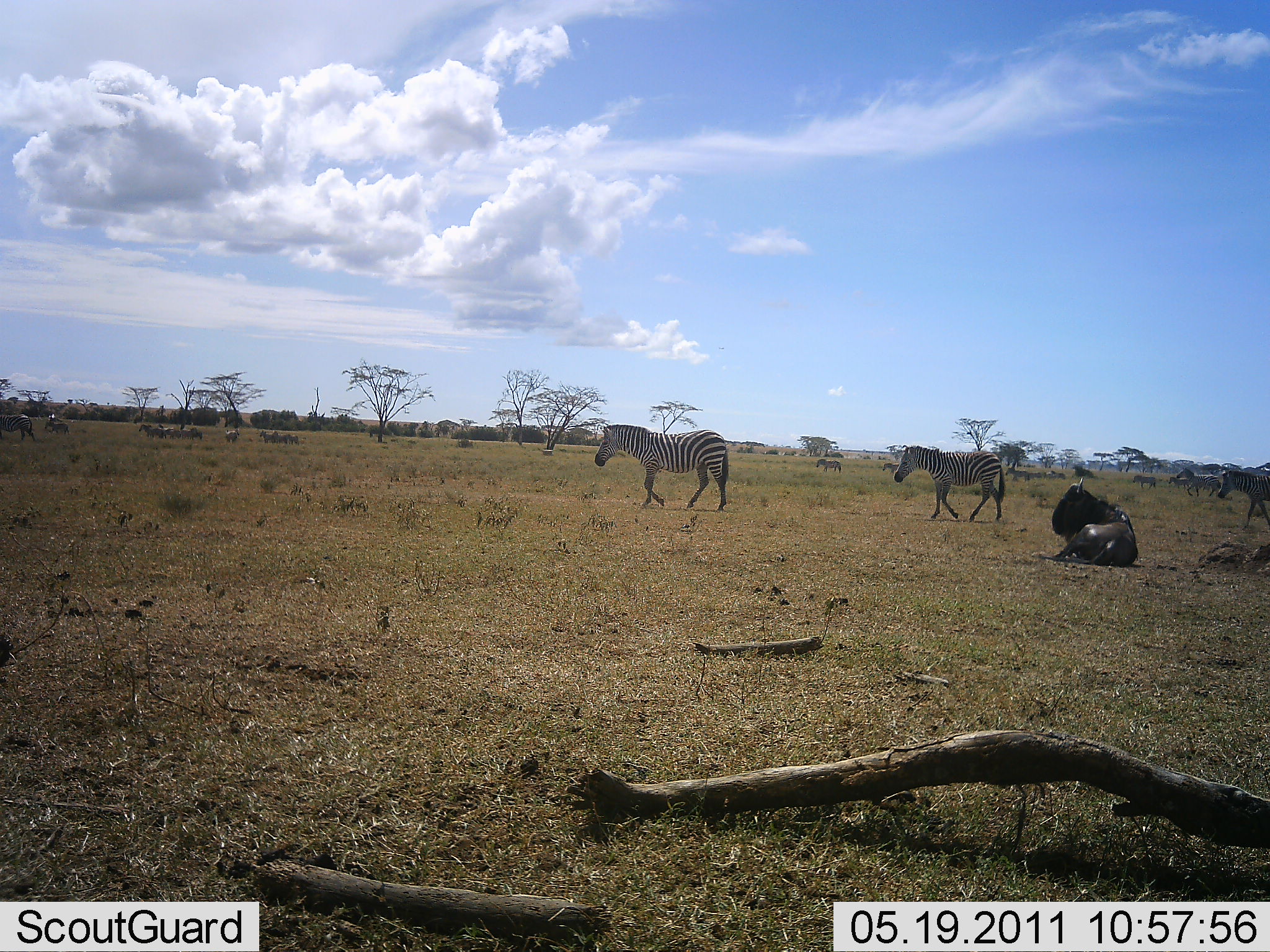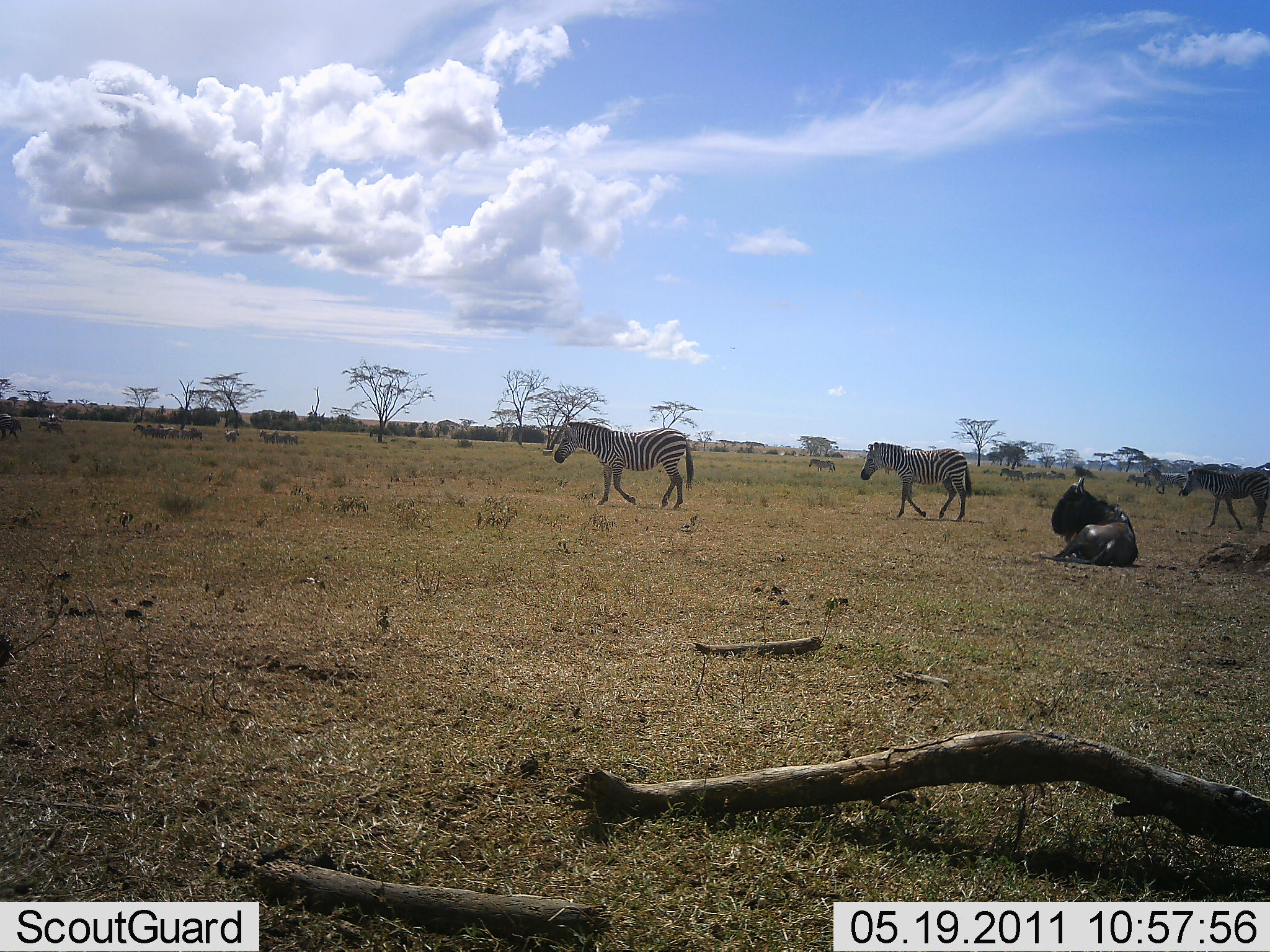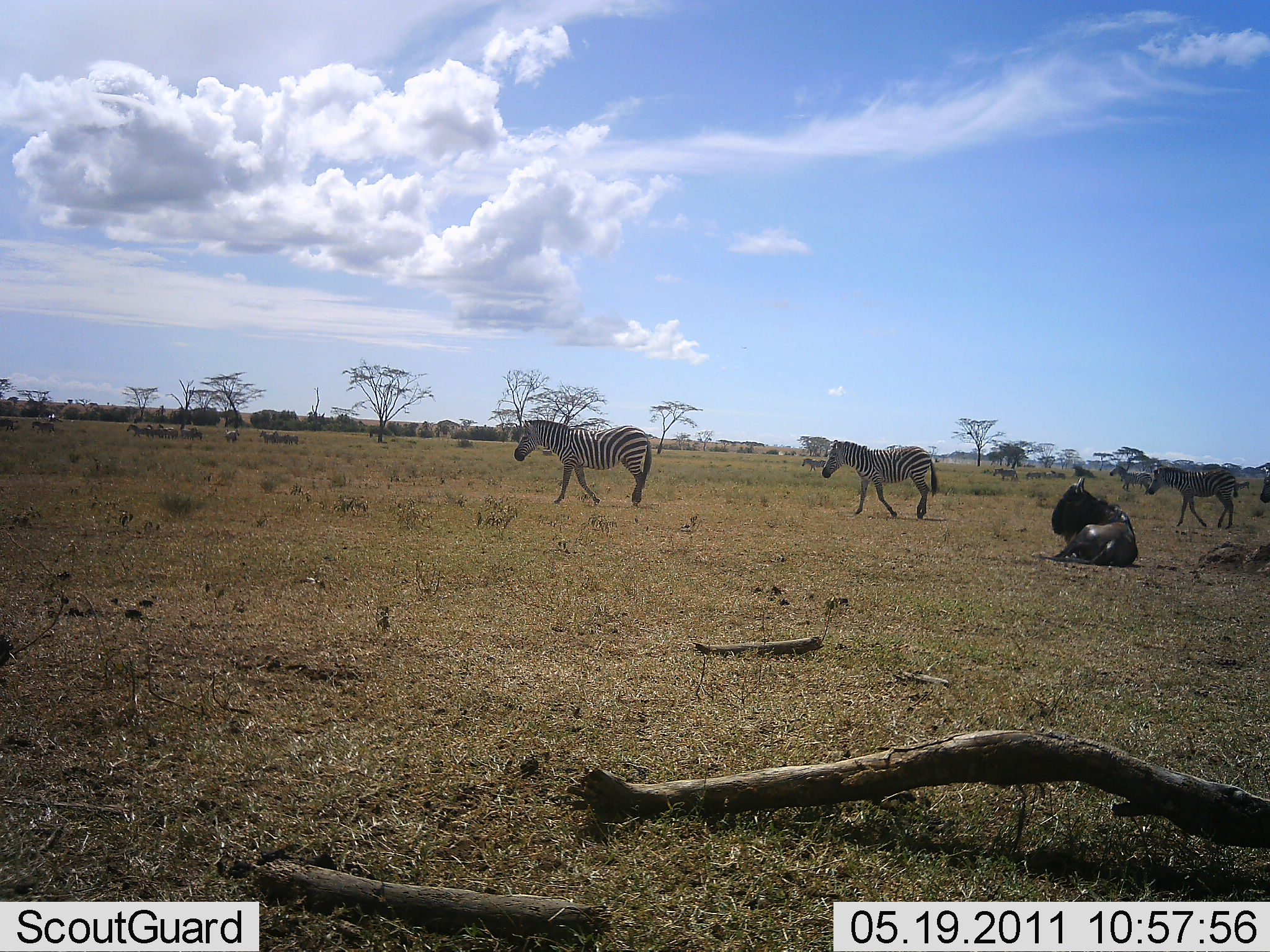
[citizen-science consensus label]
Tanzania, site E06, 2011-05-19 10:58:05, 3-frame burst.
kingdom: Animalia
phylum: Chordata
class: Mammalia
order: Artiodactyla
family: Bovidae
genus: Connochaetes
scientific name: Connochaetes taurinus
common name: blue wildebeest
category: wildebeest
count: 1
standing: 20%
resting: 90%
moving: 10%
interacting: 0%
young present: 0%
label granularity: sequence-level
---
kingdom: Animalia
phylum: Chordata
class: Mammalia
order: Perissodactyla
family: Equidae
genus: Equus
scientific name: Equus quagga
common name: plains zebra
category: zebra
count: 11-50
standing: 7%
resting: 0%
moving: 100%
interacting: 0%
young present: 0%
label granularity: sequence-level